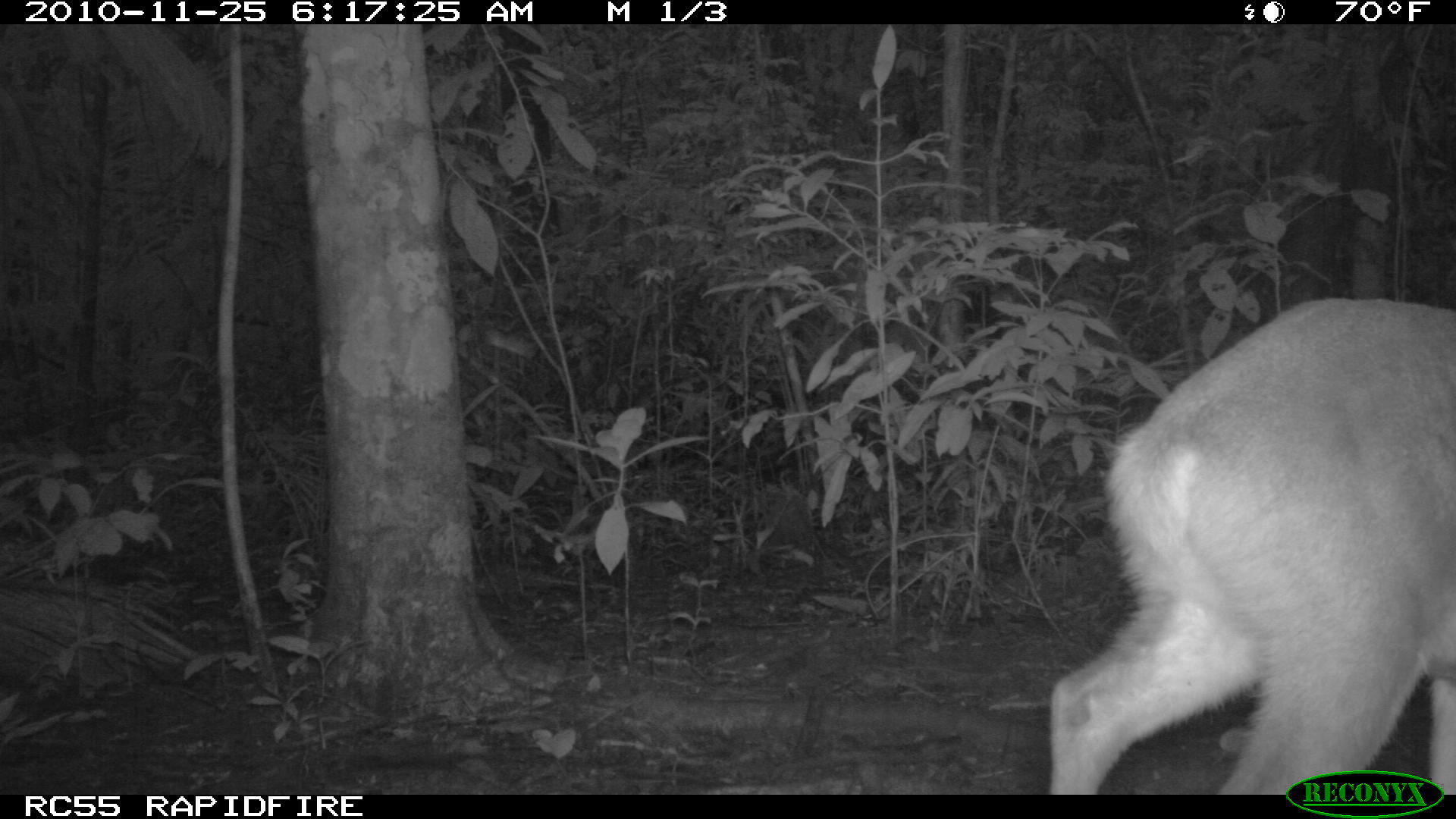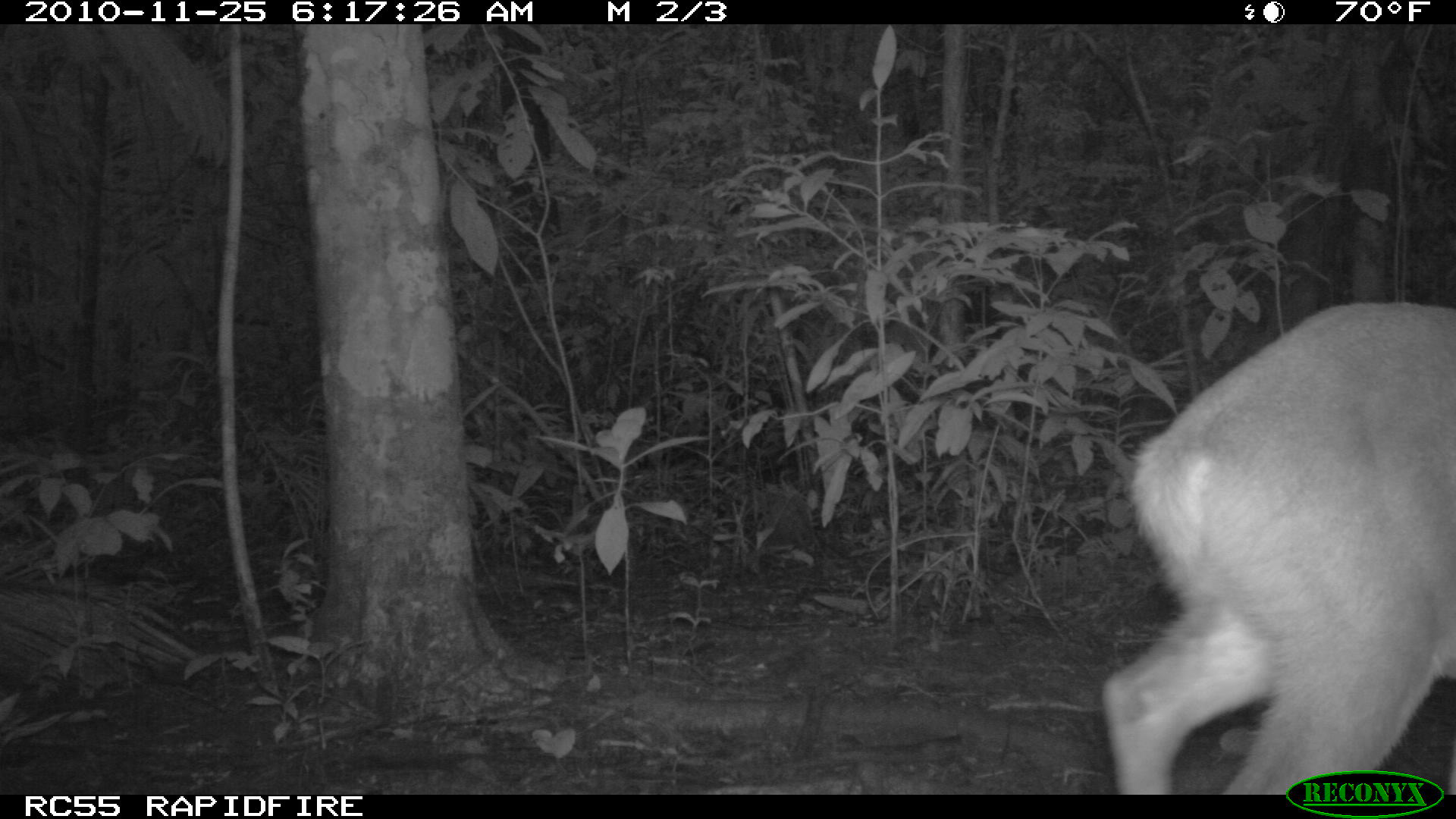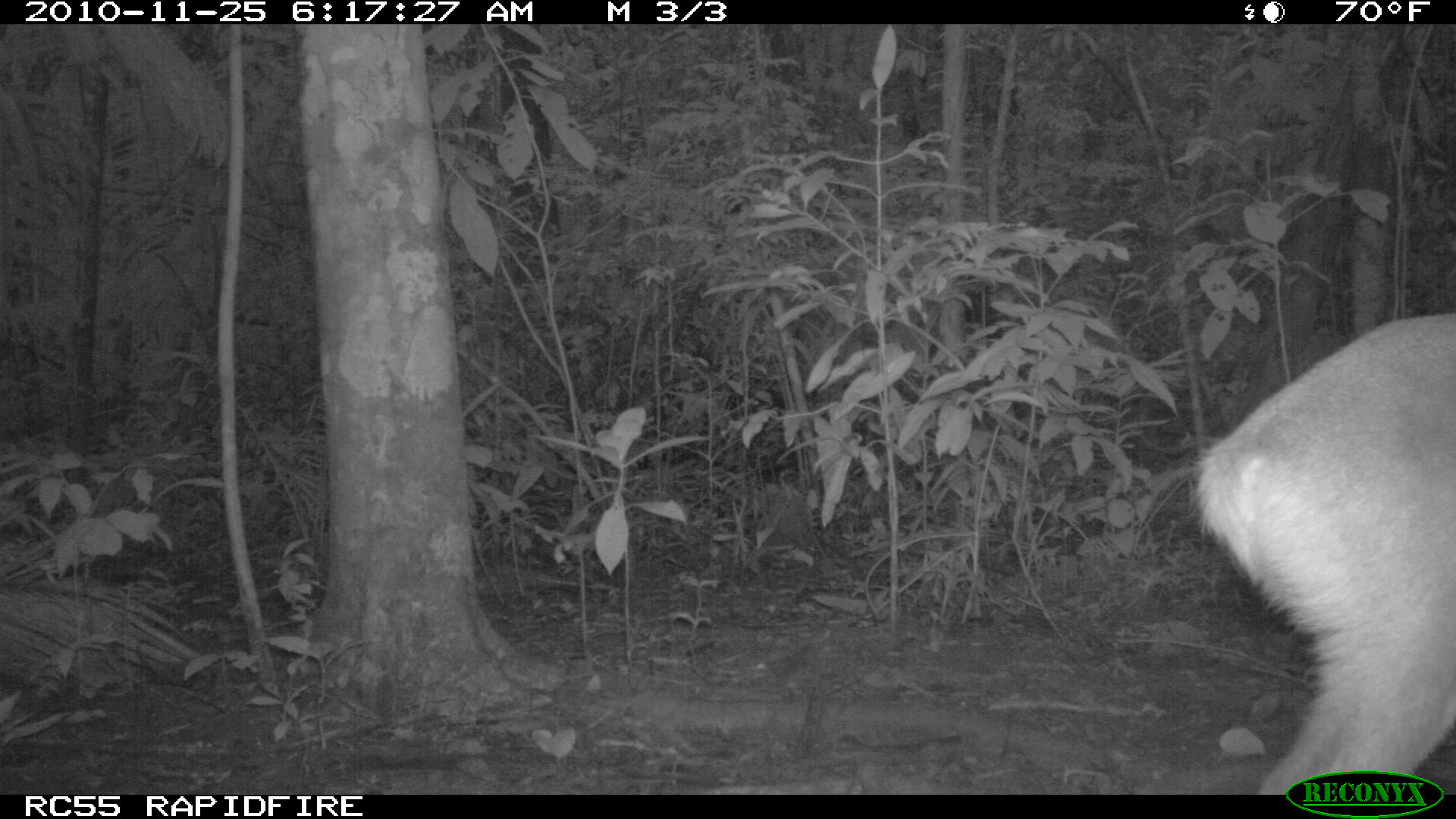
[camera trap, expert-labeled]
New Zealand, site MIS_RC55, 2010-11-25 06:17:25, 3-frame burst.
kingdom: Animalia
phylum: Chordata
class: Mammalia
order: Artiodactyla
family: Cervidae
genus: Odocoileus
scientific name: Odocoileus virginianus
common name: white-tailed deer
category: white tailed deer